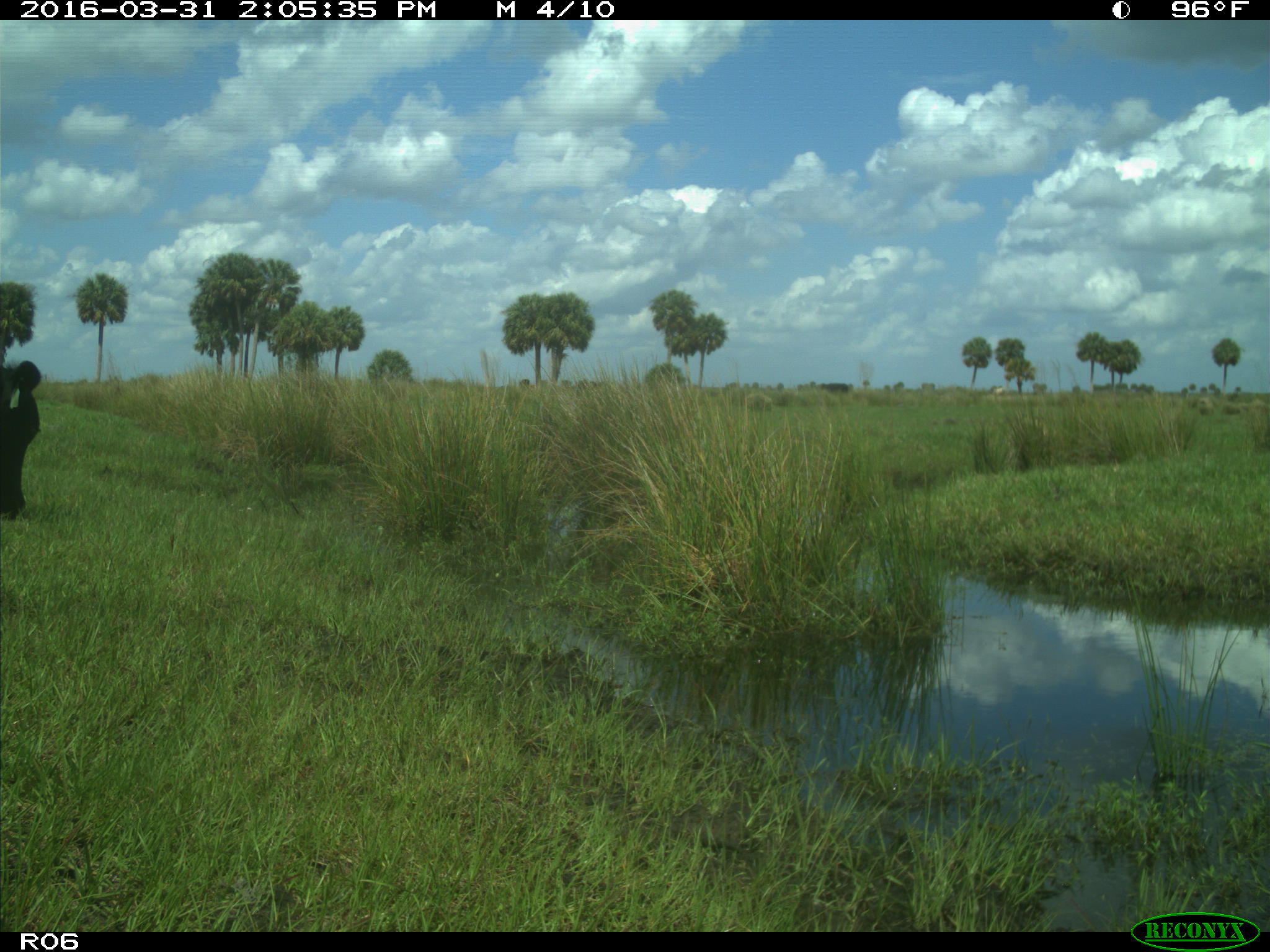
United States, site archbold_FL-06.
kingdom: Animalia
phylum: Chordata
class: Mammalia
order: Artiodactyla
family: Bovidae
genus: Bos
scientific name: Bos taurus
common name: domestic cow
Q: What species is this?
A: Bos taurus (domestic cow).